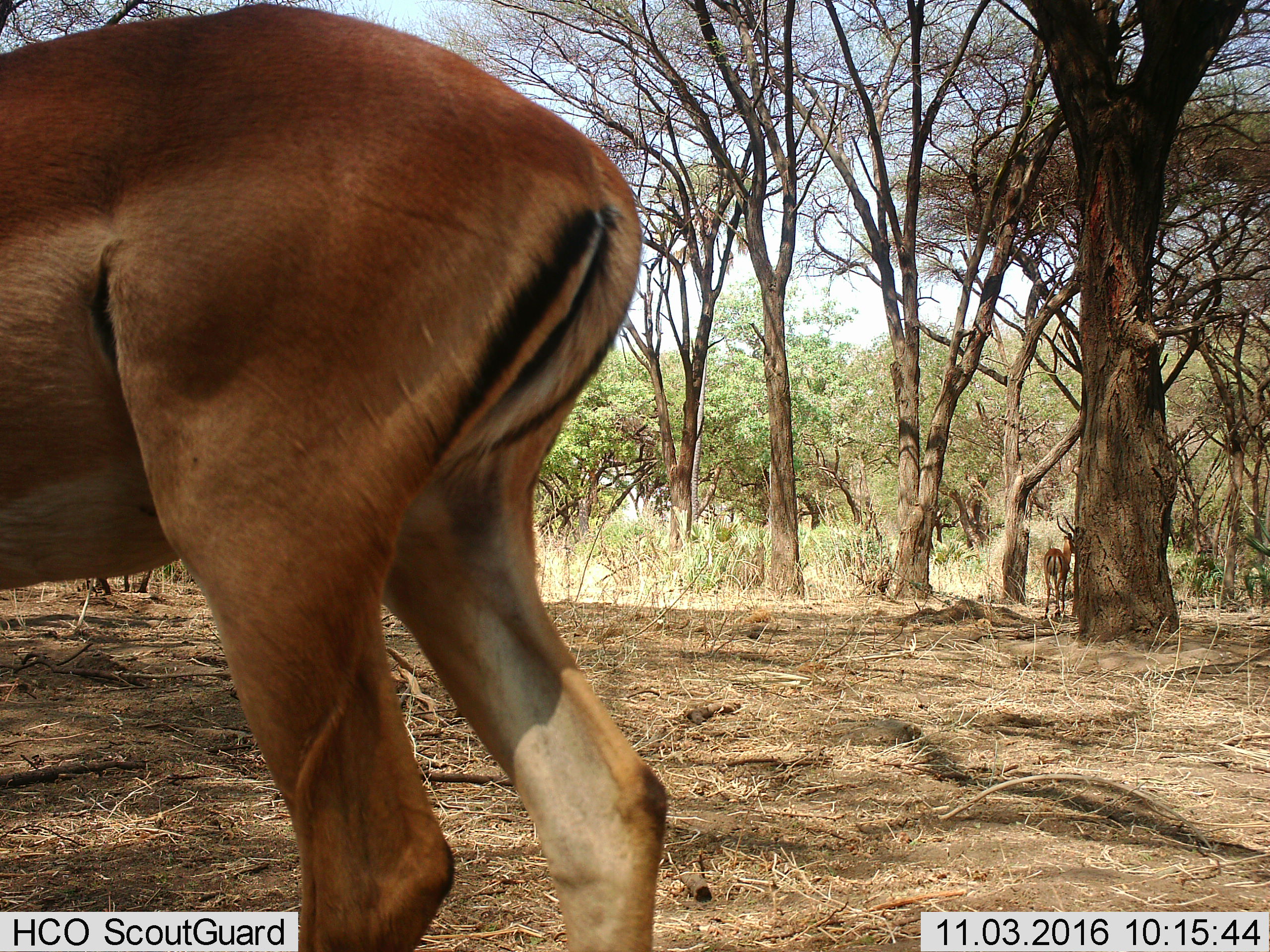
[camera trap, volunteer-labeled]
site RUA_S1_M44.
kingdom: Animalia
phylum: Chordata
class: Mammalia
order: Artiodactyla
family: Bovidae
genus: Aepyceros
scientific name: Aepyceros melampus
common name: impala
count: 2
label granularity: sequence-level